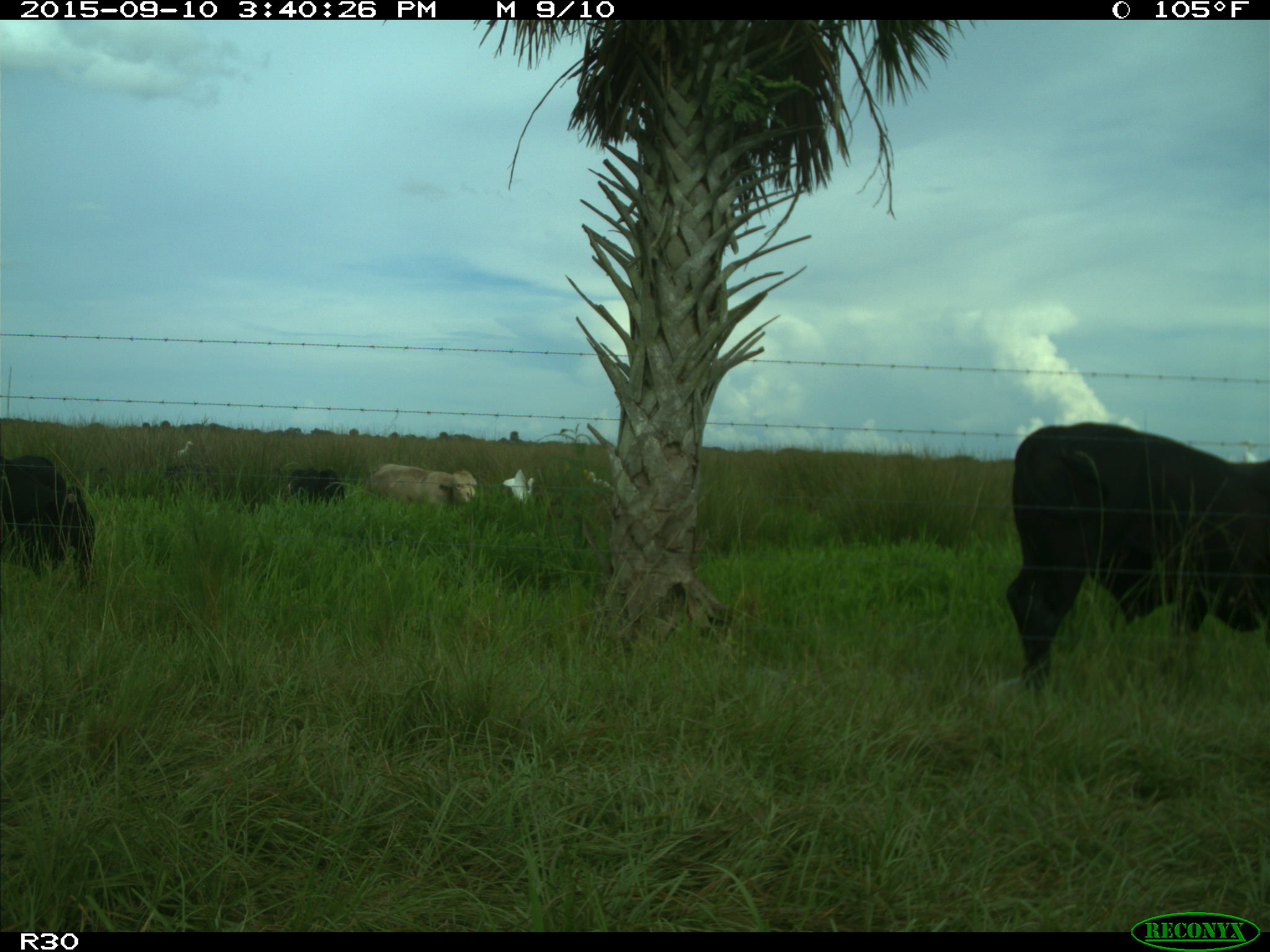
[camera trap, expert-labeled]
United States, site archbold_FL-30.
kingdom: Animalia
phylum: Chordata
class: Mammalia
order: Artiodactyla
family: Bovidae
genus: Bos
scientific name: Bos taurus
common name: domestic cow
Bos taurus (domestic cow).